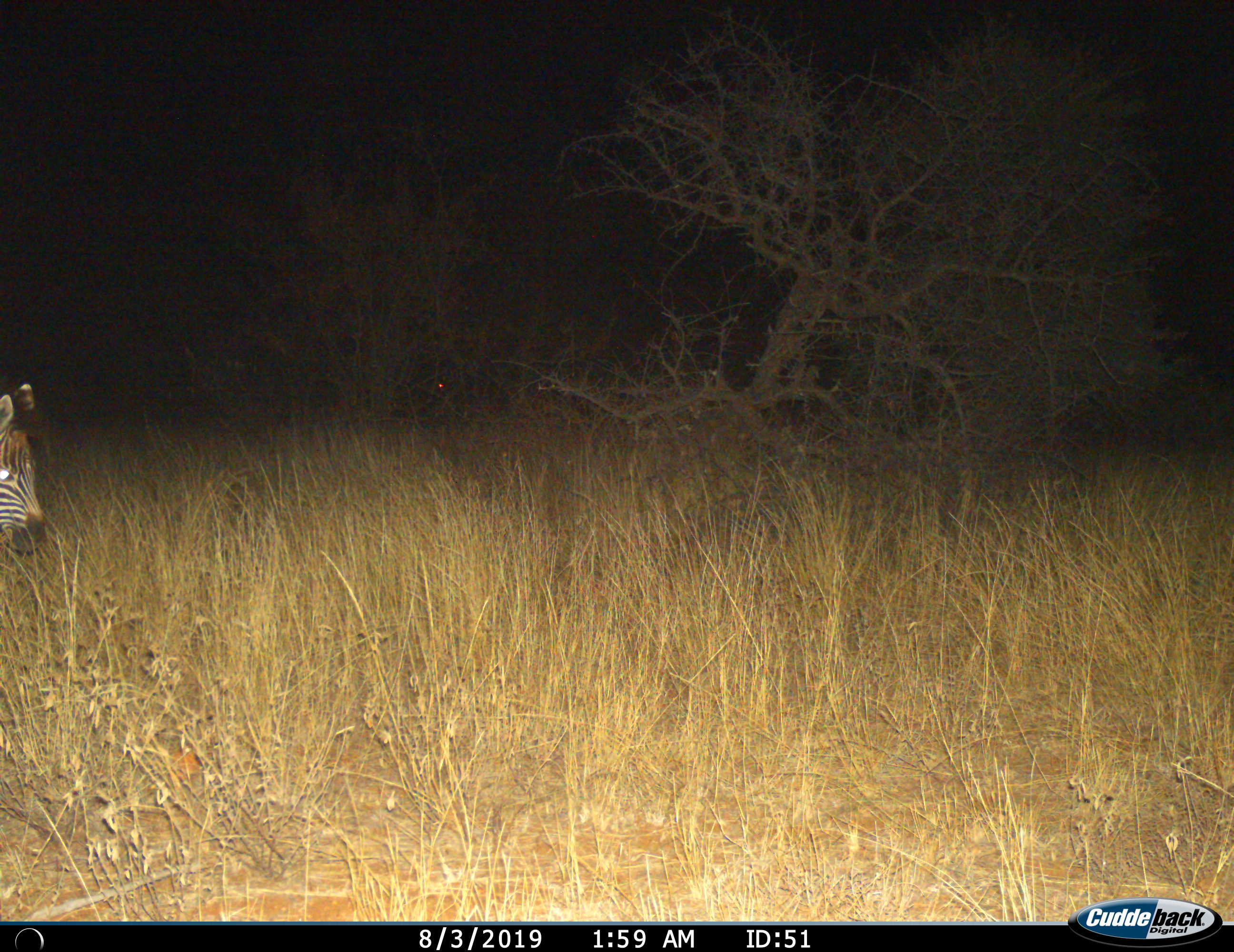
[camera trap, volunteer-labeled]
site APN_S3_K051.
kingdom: Animalia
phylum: Chordata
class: Mammalia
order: Perissodactyla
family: Equidae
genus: Equus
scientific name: Equus quagga burchellii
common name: burchell's zebra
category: zebraburchells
Zebraburchells (burchell's zebra) (Equus quagga burchellii), count 1. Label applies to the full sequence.